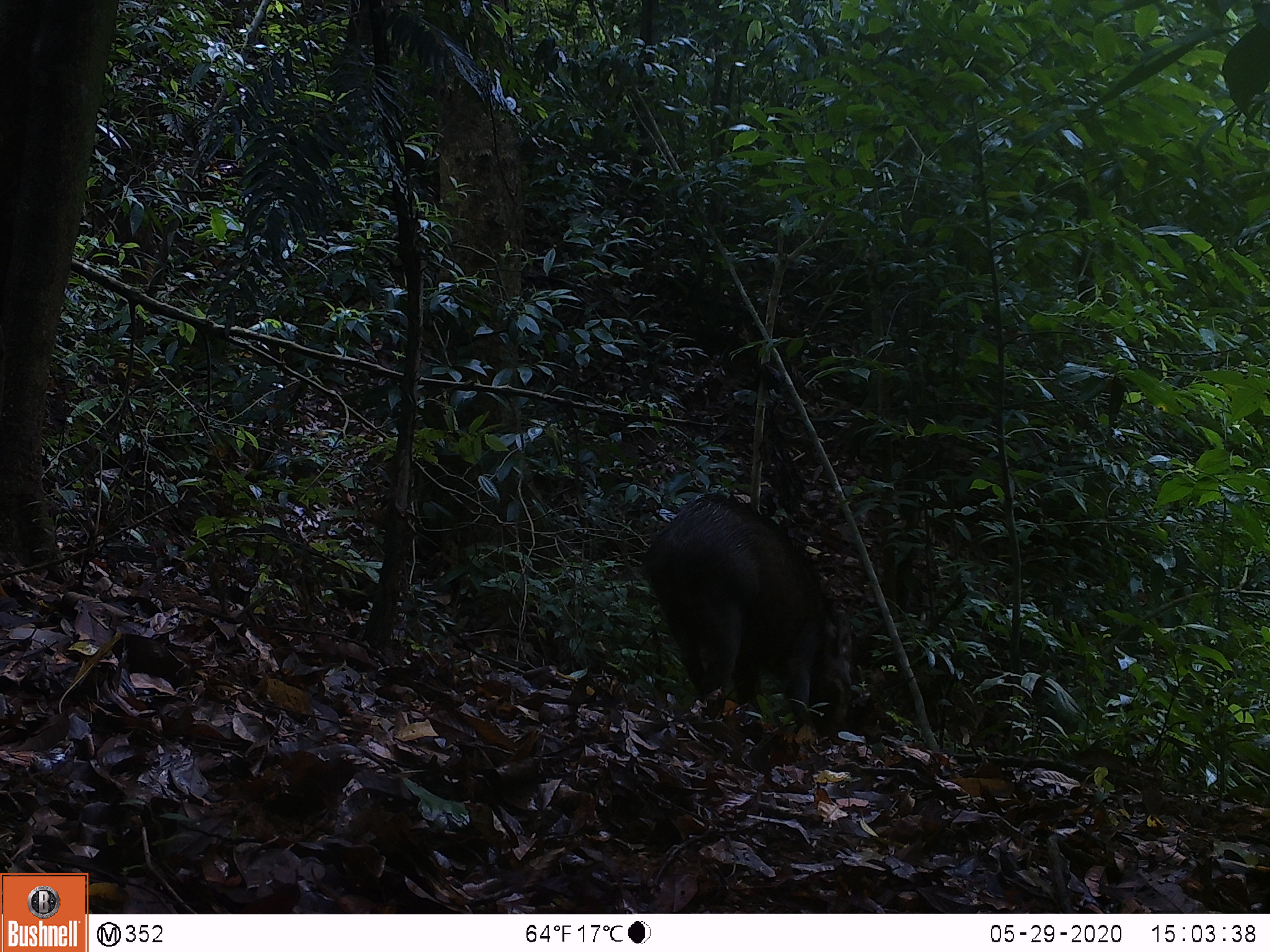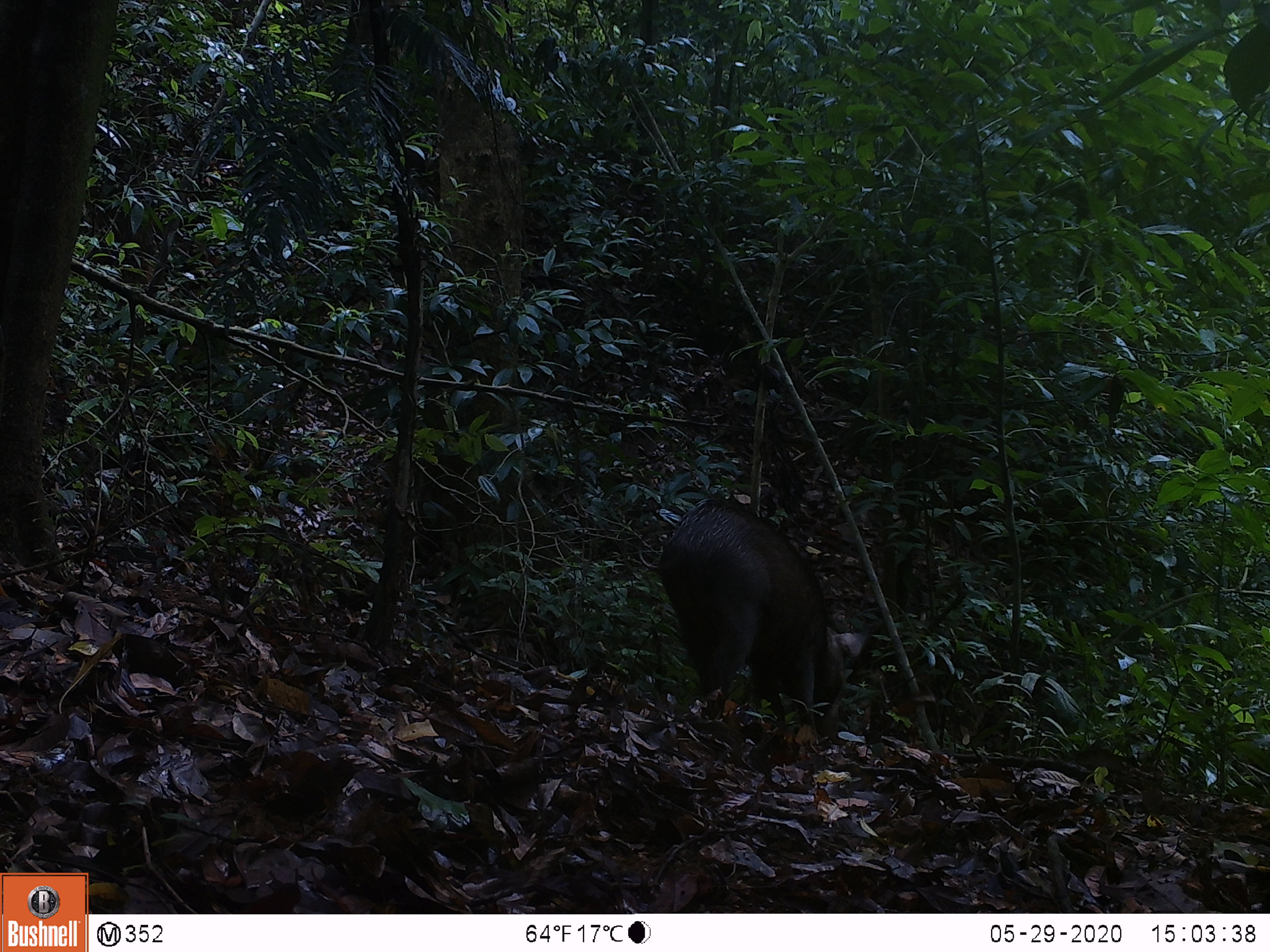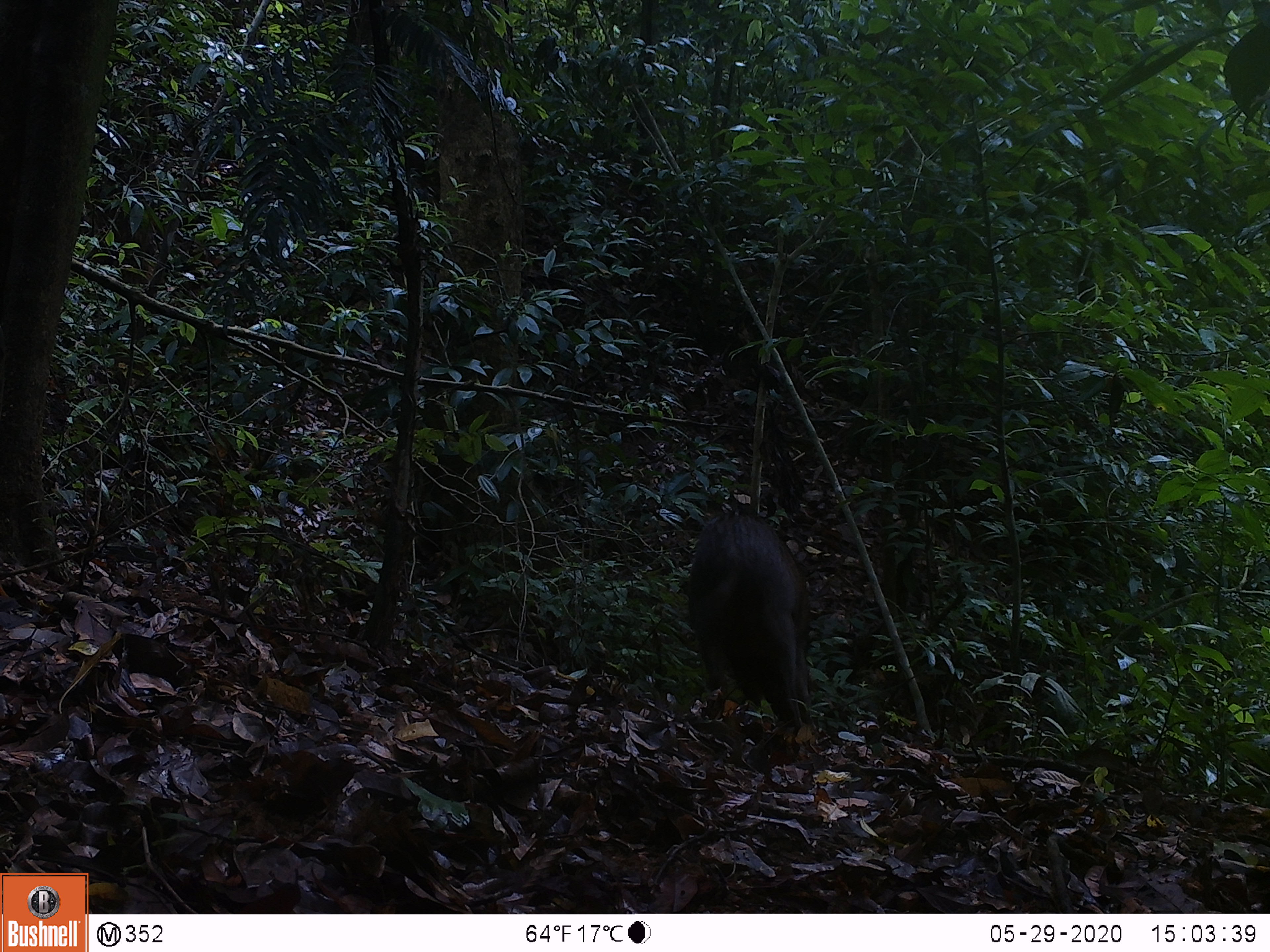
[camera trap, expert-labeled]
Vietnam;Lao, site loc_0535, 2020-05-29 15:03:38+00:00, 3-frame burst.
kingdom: Animalia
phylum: Chordata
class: Mammalia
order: Artiodactyla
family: Suidae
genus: Sus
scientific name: Sus scrofa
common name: eurasian wild pig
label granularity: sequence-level